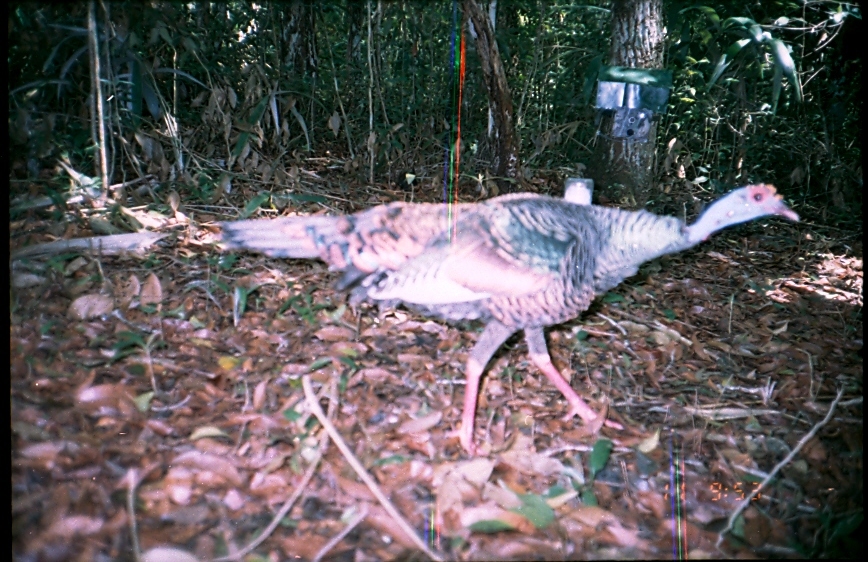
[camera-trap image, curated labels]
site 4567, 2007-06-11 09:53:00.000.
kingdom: Animalia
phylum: Chordata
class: Aves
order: Galliformes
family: Phasianidae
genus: Meleagris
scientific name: Meleagris ocellata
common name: ocellated turkey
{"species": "Meleagris ocellata (ocellated turkey)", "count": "1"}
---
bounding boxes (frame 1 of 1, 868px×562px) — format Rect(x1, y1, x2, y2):
meleagris ocellata: Rect(198, 181, 800, 457)